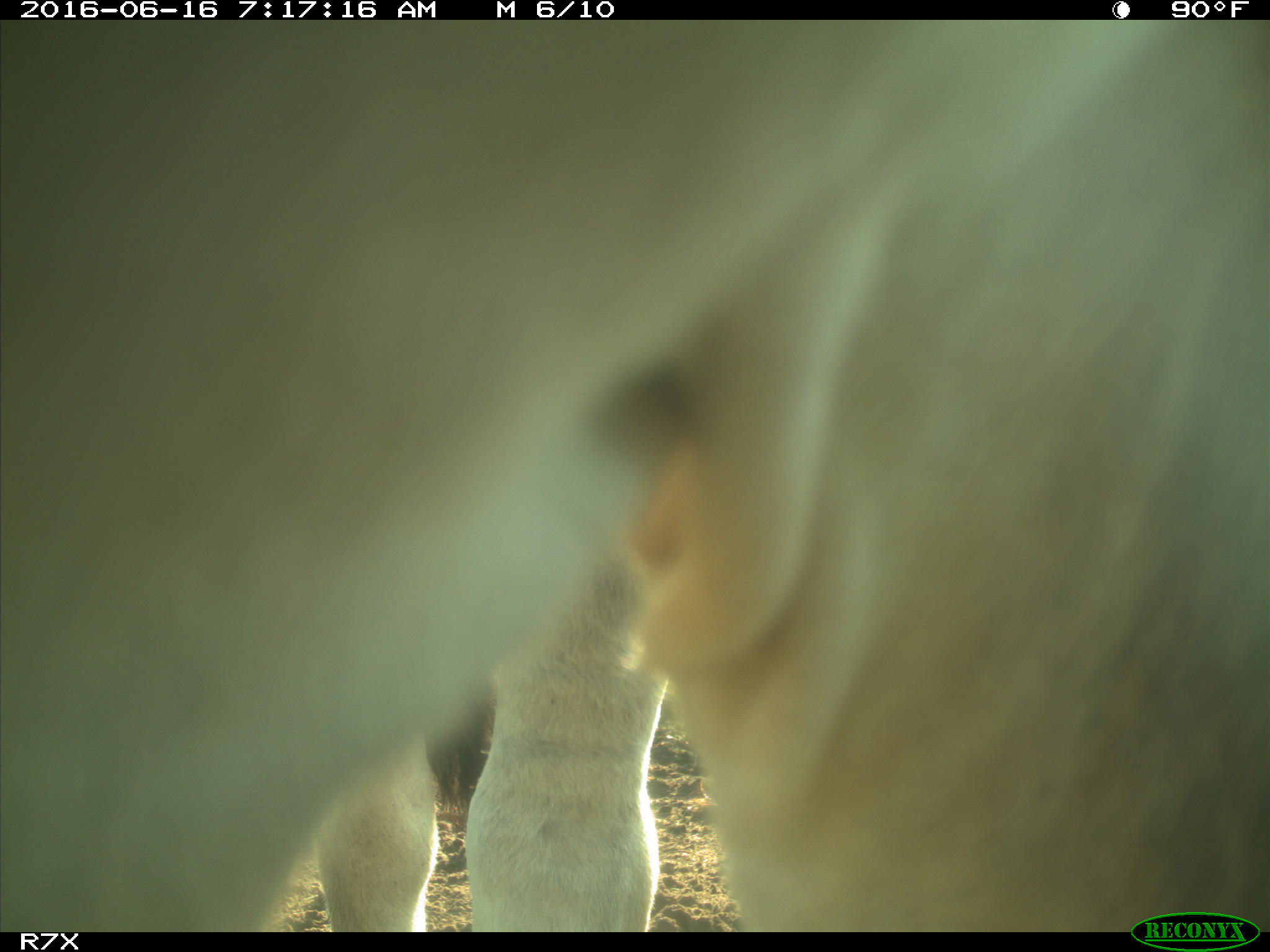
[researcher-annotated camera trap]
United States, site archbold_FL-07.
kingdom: Animalia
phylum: Chordata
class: Mammalia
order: Artiodactyla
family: Bovidae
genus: Bos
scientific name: Bos taurus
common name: domestic cow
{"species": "Bos taurus (domestic cow)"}